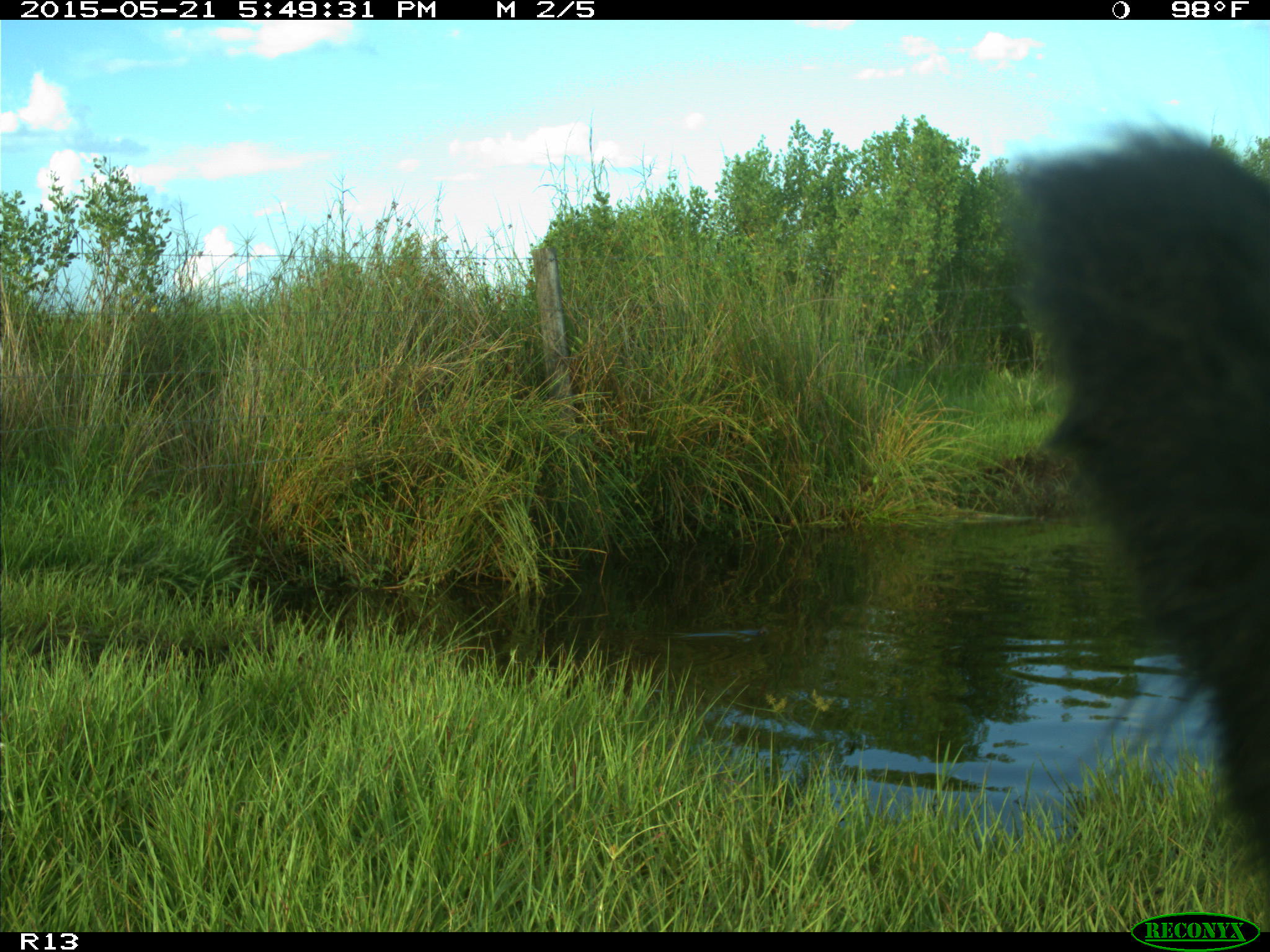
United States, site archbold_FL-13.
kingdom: Animalia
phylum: Chordata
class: Mammalia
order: Artiodactyla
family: Bovidae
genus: Bos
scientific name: Bos taurus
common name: domestic cow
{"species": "Bos taurus (domestic cow)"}